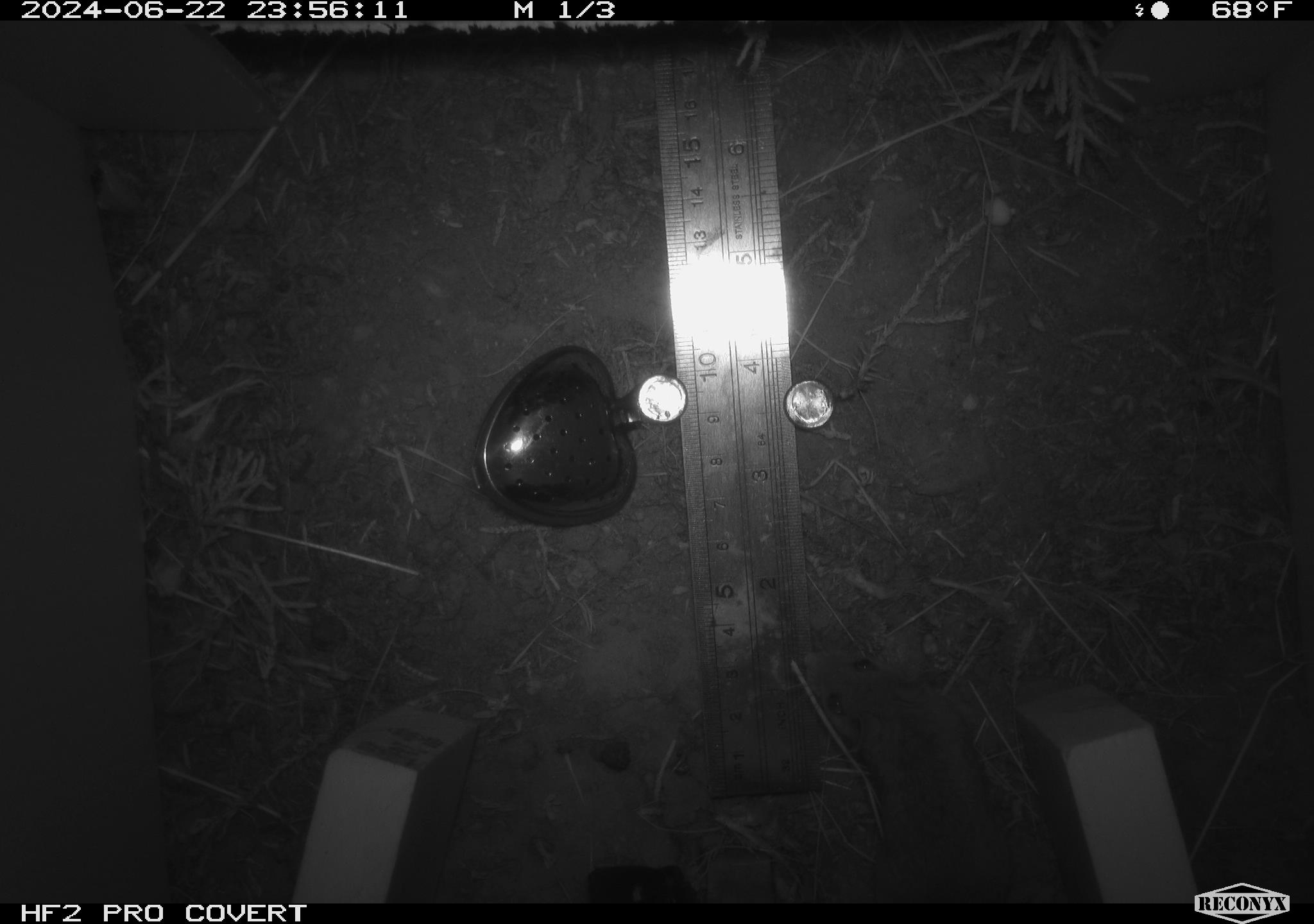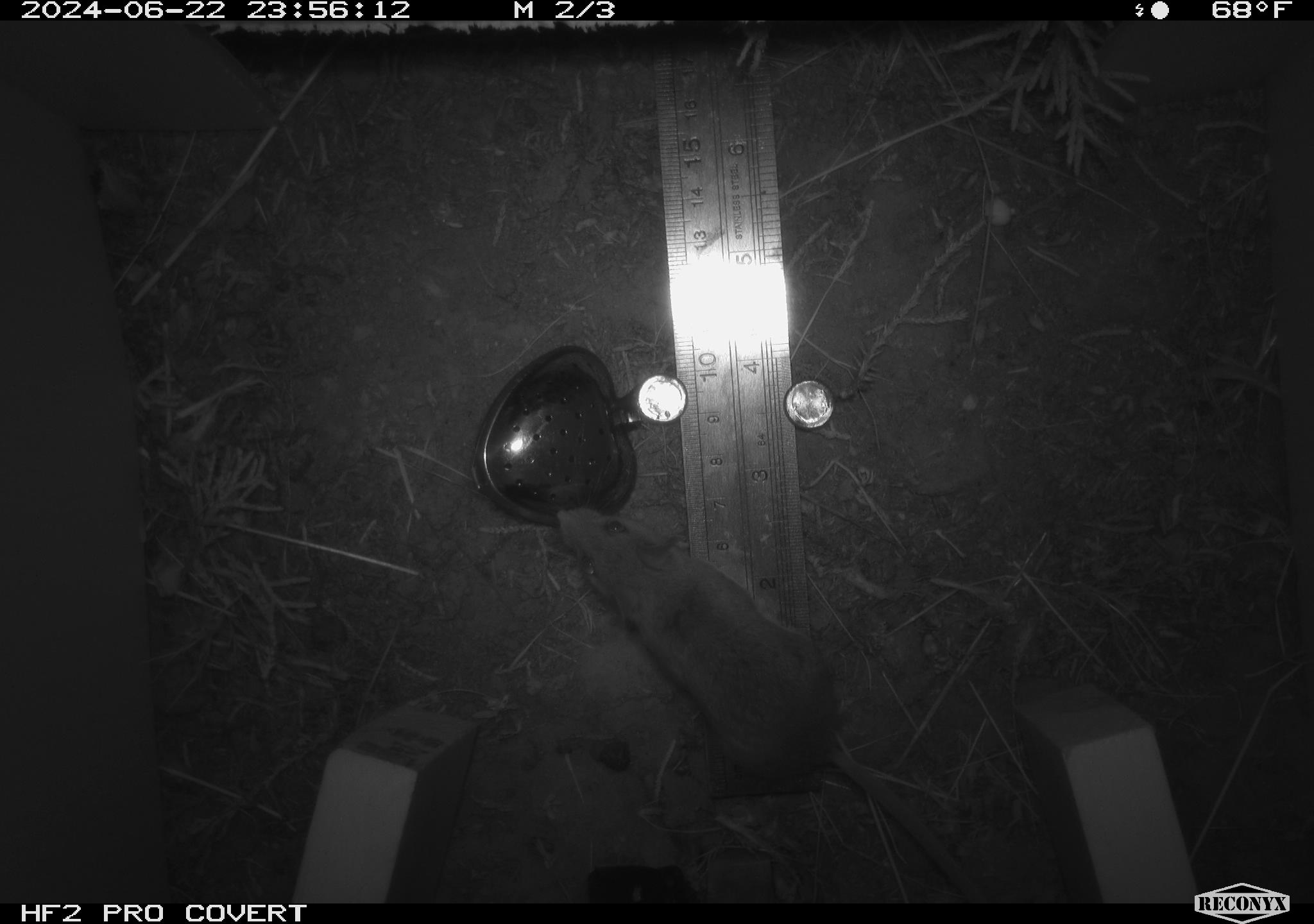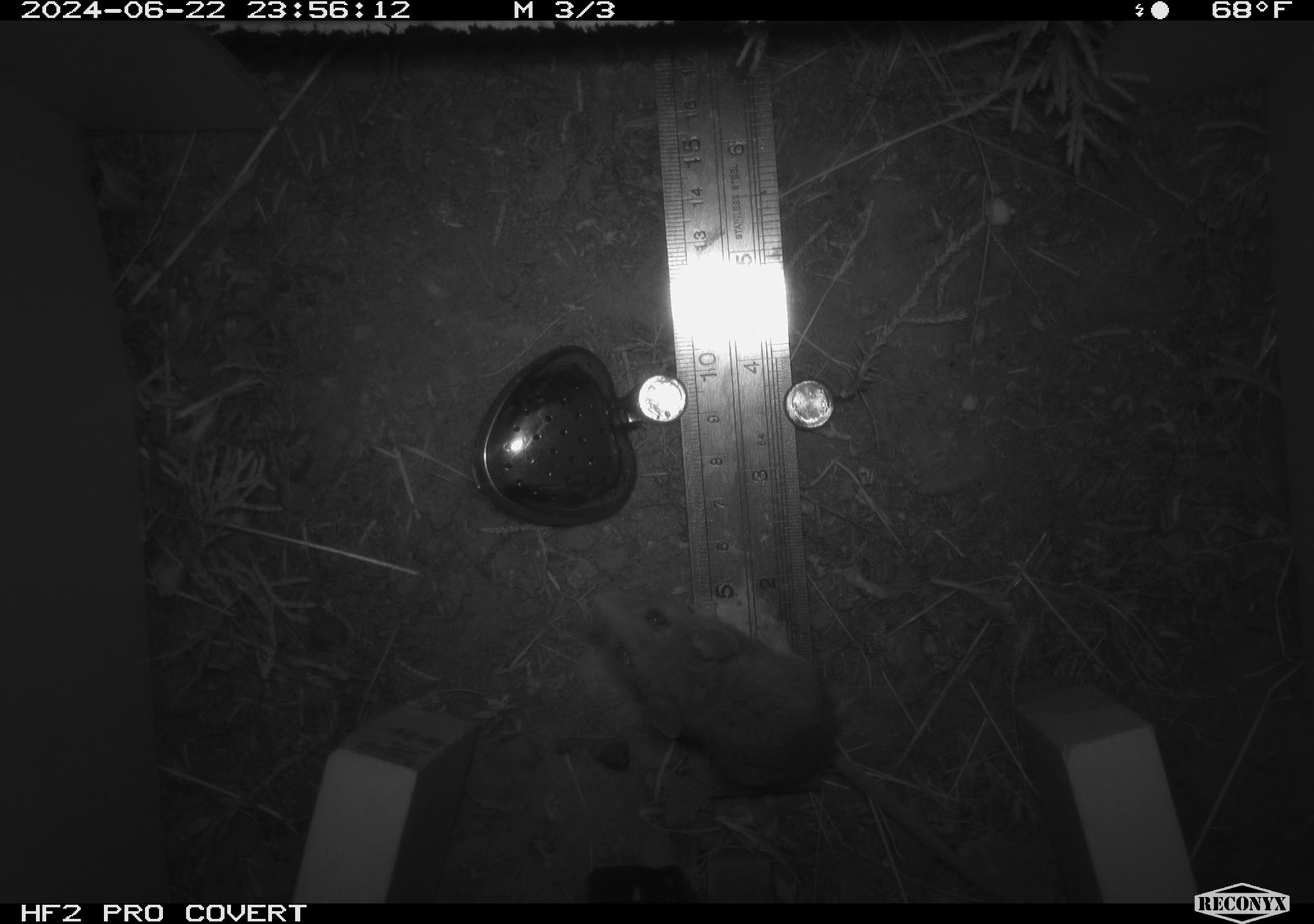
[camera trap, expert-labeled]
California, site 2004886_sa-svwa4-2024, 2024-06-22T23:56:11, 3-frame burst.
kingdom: Animalia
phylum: Chordata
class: Mammalia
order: Rodentia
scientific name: Rodentia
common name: mouse species